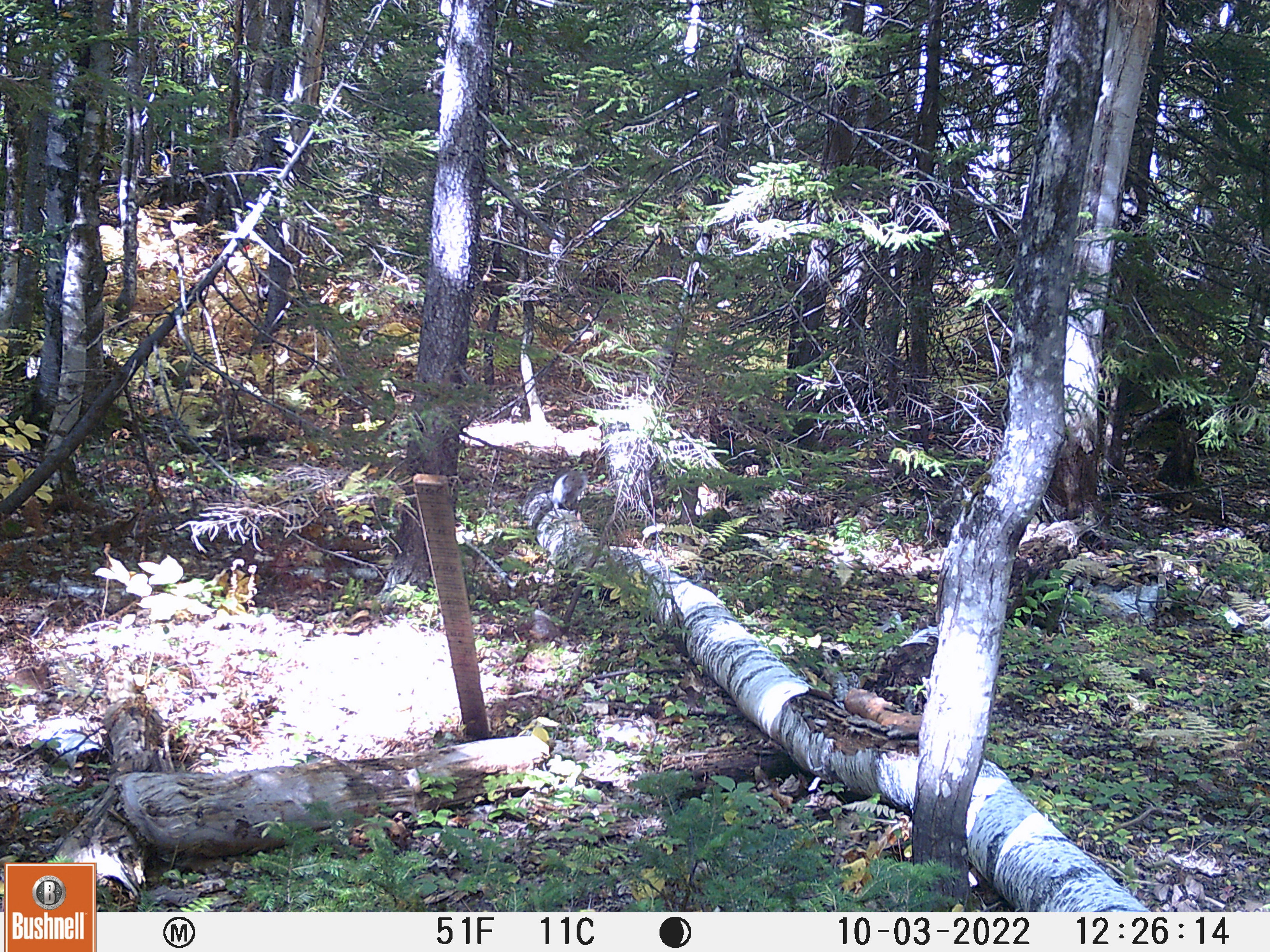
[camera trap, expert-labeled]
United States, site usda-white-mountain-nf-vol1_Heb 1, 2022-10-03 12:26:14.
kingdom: Animalia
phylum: Chordata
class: Mammalia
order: Rodentia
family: Sciuridae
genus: Sciurus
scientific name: Sciurus carolinensis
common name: gray squirrel